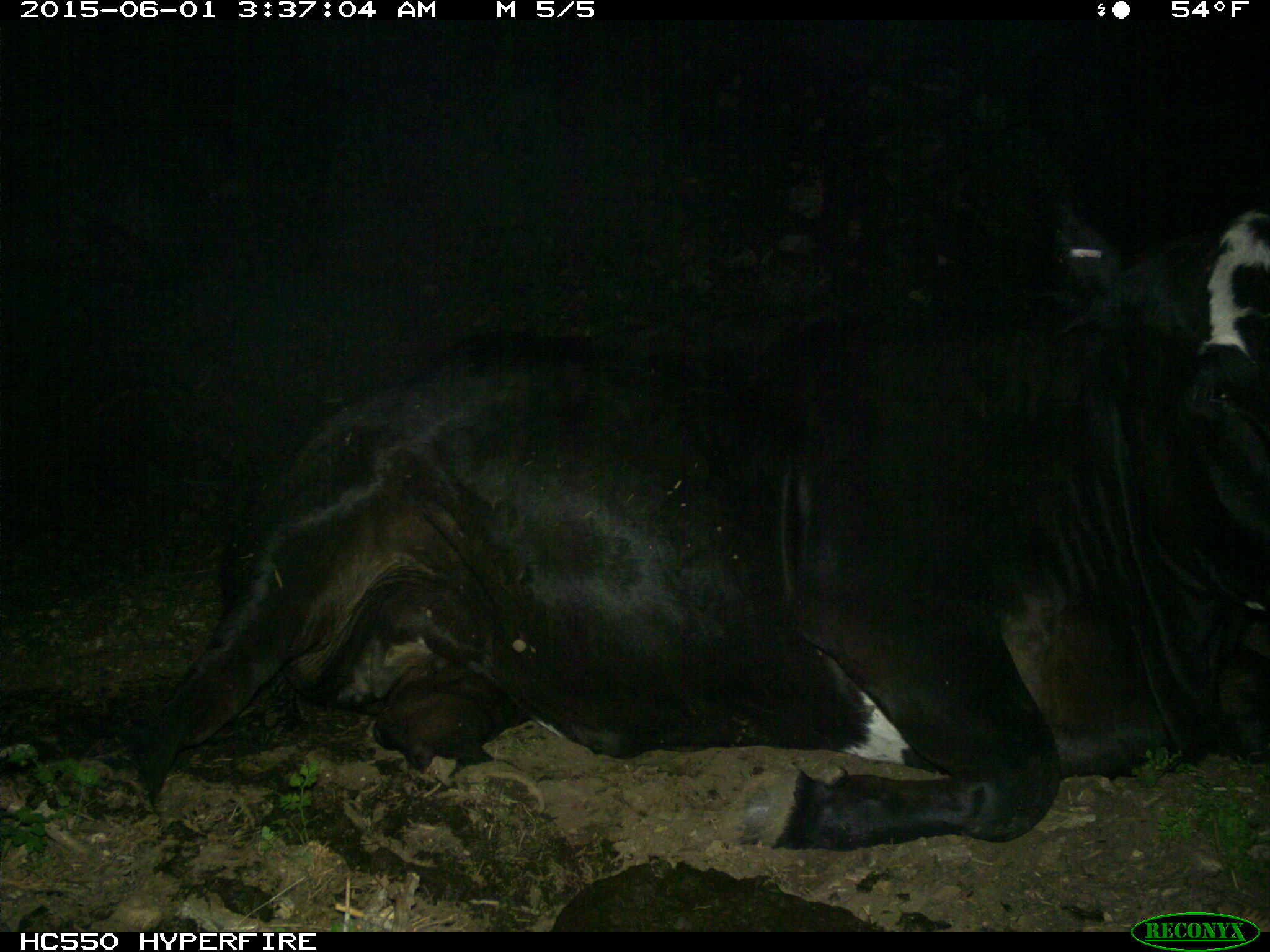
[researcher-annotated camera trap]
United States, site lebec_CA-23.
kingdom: Animalia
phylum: Chordata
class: Mammalia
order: Artiodactyla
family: Bovidae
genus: Bos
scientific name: Bos taurus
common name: domestic cow